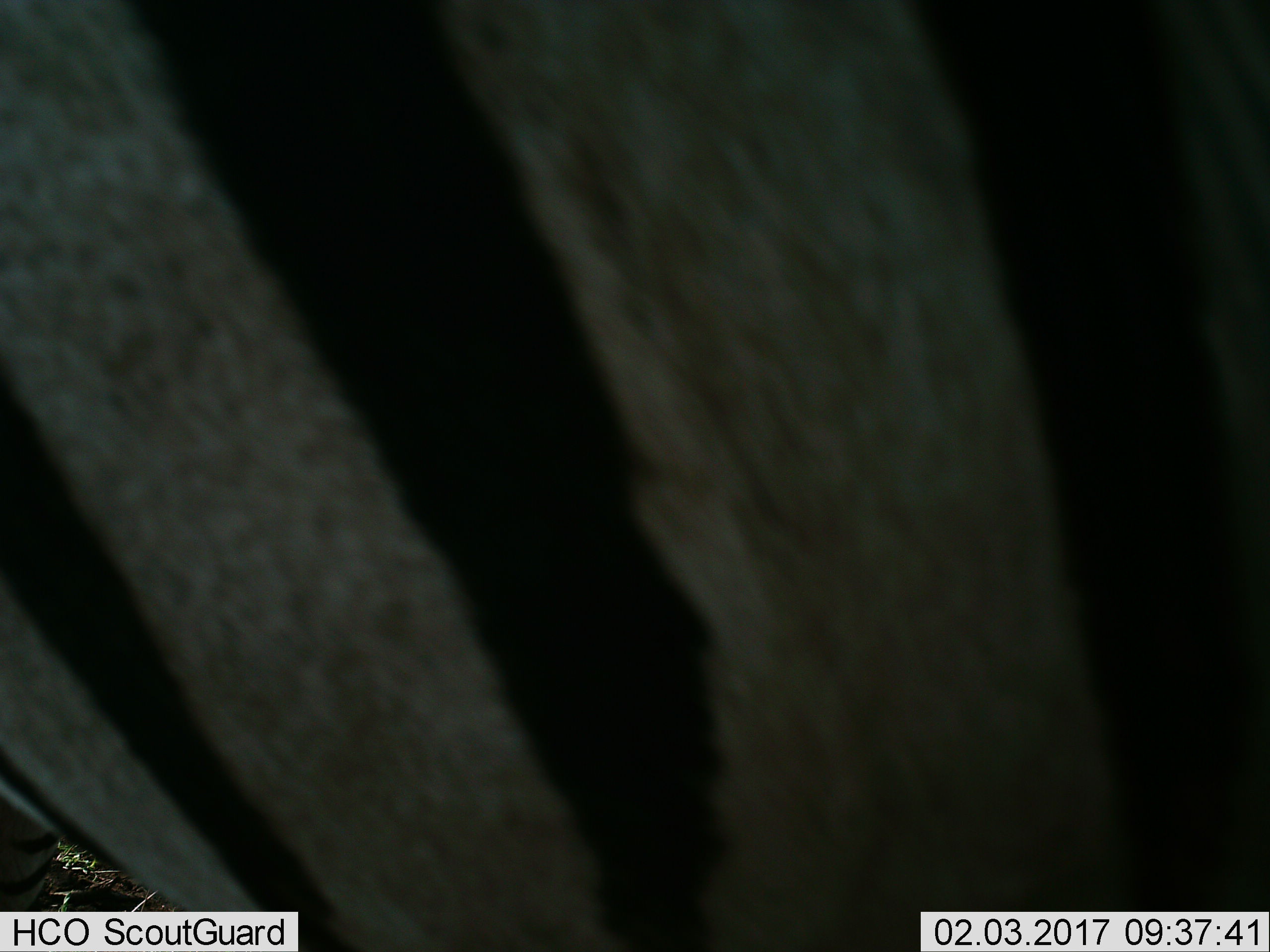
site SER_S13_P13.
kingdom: Animalia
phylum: Chordata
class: Mammalia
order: Perissodactyla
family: Equidae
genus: Equus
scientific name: Equus quagga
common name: plains zebra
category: zebraplains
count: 1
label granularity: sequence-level